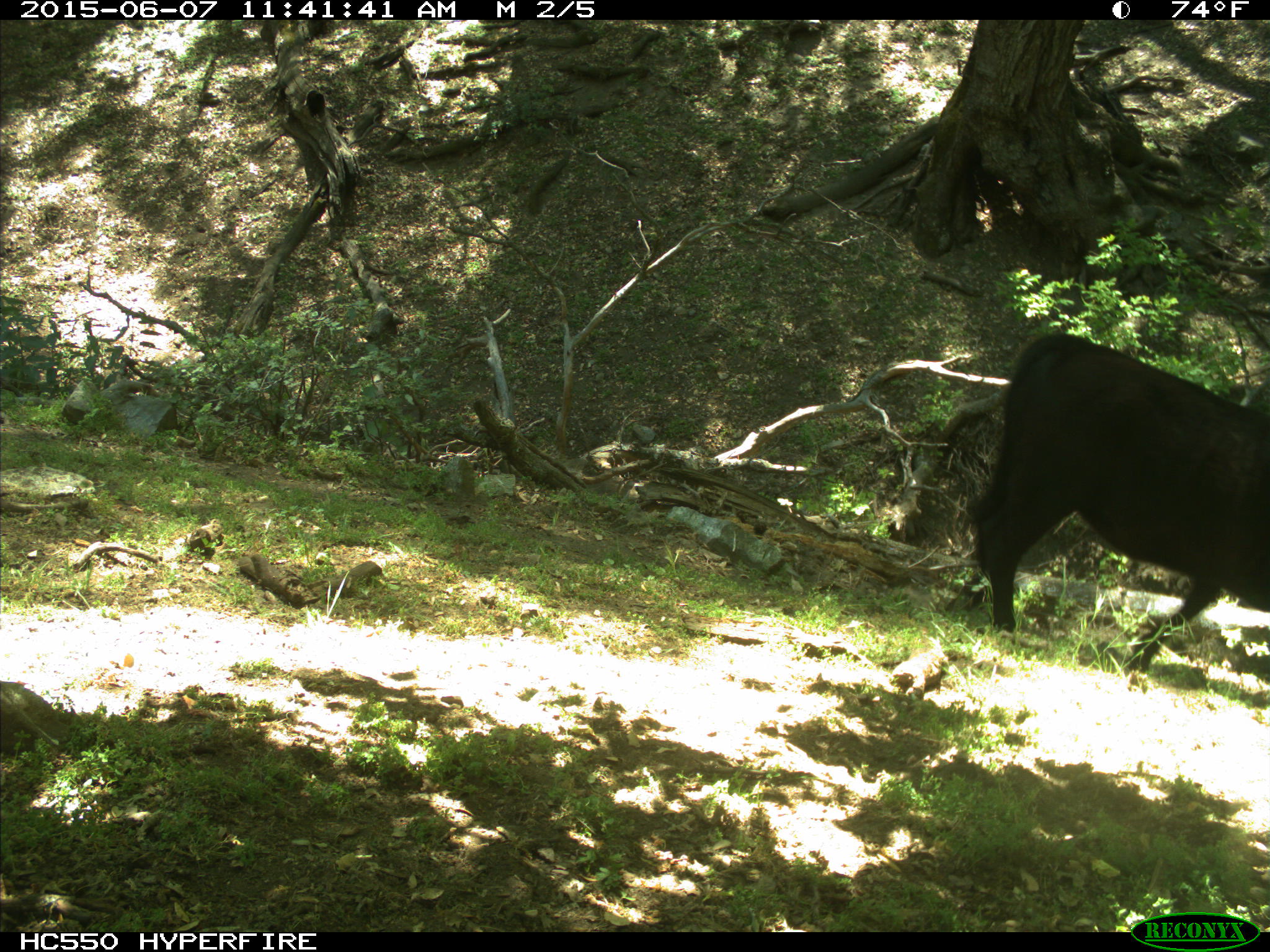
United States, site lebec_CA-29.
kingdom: Animalia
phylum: Chordata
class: Mammalia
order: Artiodactyla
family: Bovidae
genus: Bos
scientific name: Bos taurus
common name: domestic cow